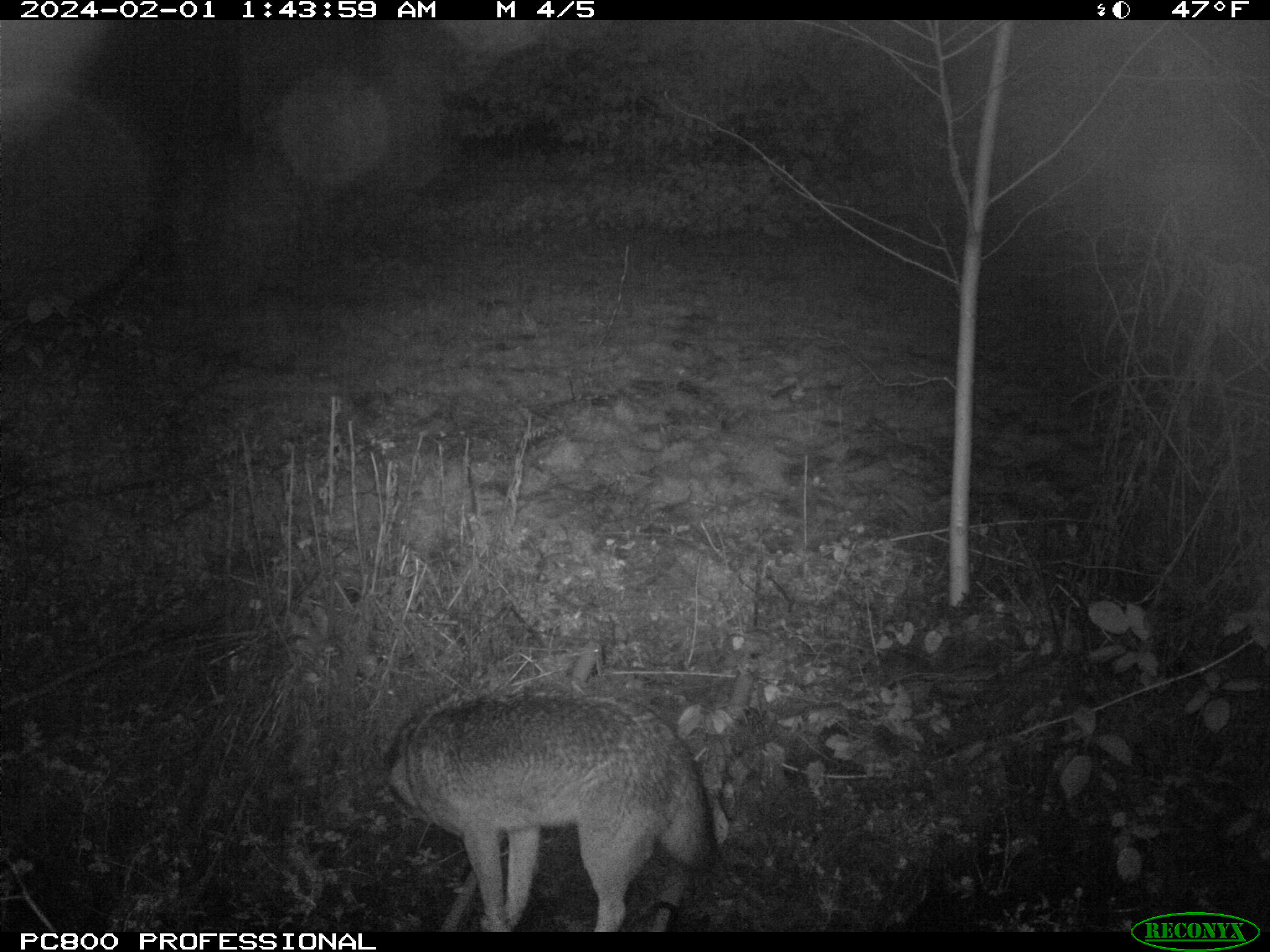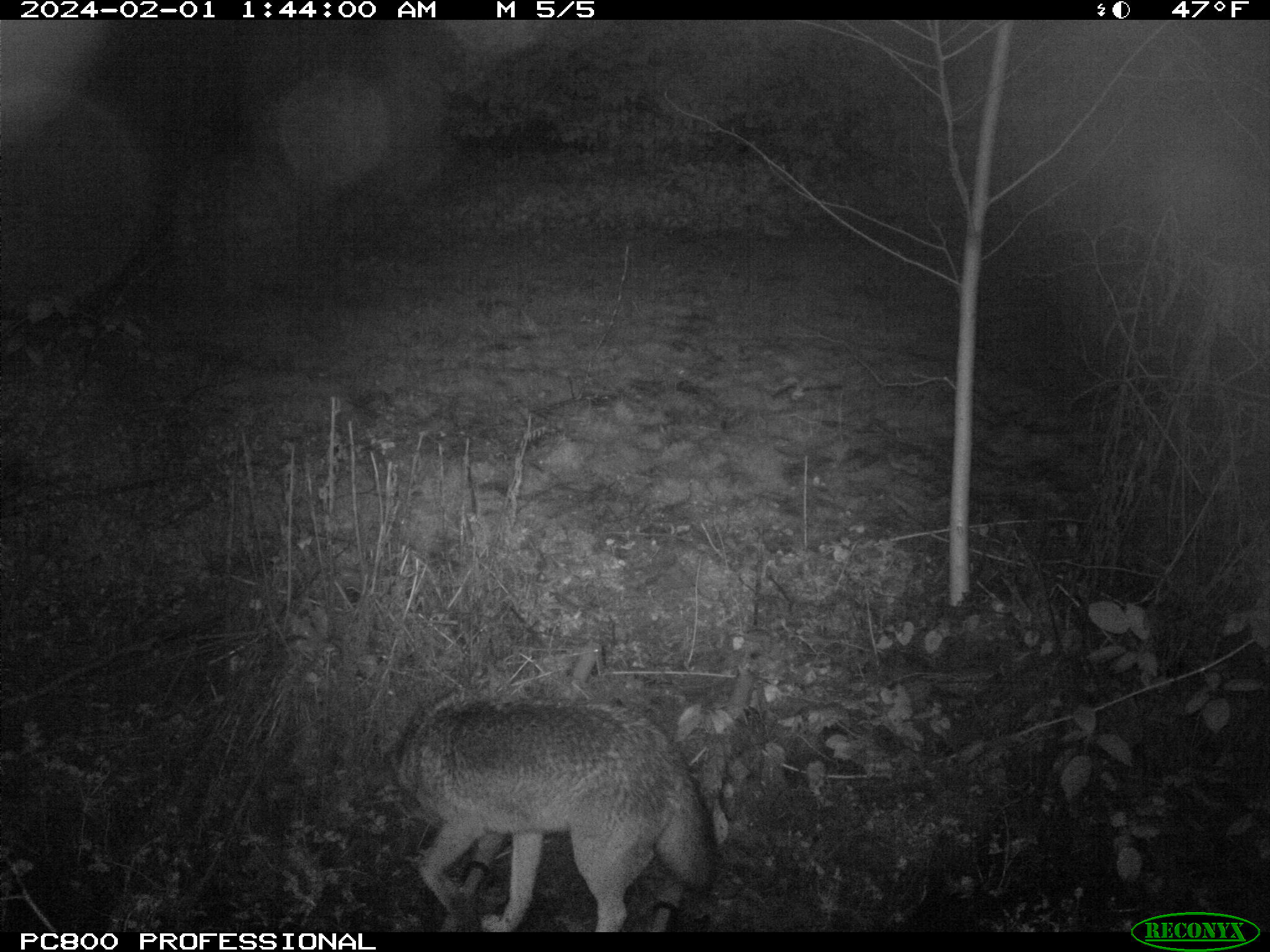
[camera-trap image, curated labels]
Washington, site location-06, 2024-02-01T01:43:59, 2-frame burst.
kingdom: Animalia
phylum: Chordata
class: Mammalia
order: Carnivora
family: Canidae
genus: Canis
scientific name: Canis latrans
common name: coyote